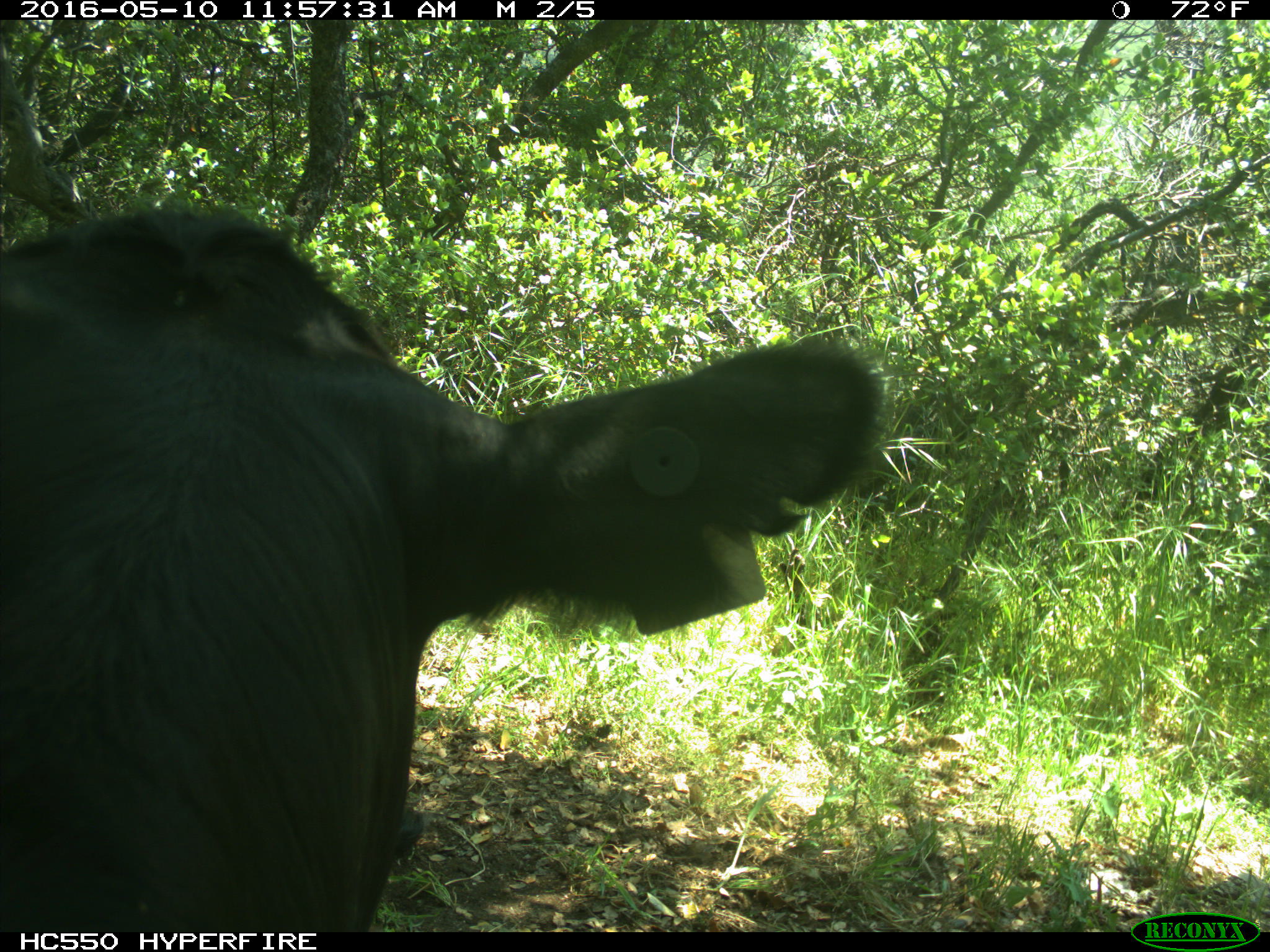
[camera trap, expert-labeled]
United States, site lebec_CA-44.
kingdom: Animalia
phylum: Chordata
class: Mammalia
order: Artiodactyla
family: Bovidae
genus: Bos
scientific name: Bos taurus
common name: domestic cow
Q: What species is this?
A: Bos taurus (domestic cow).